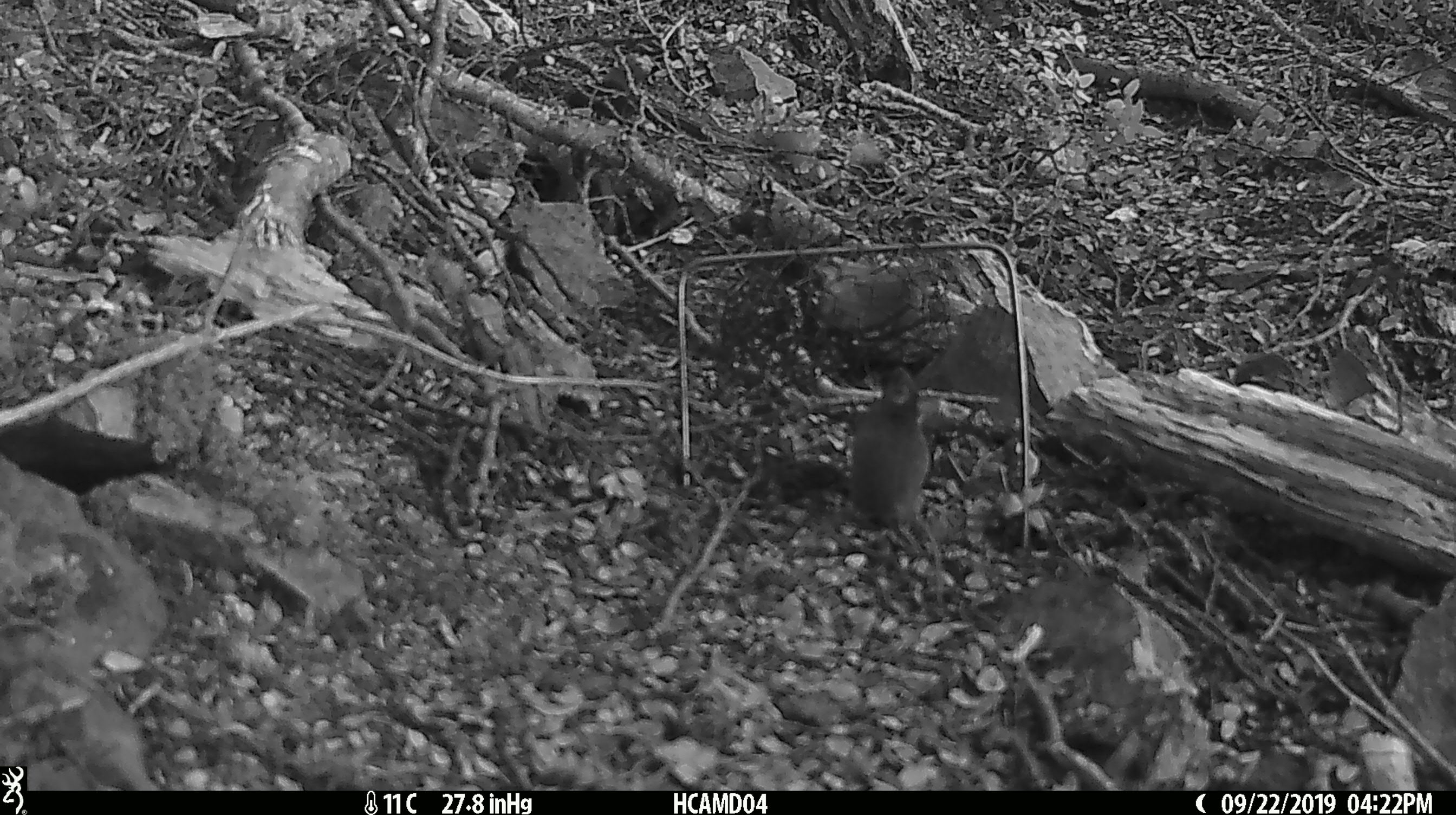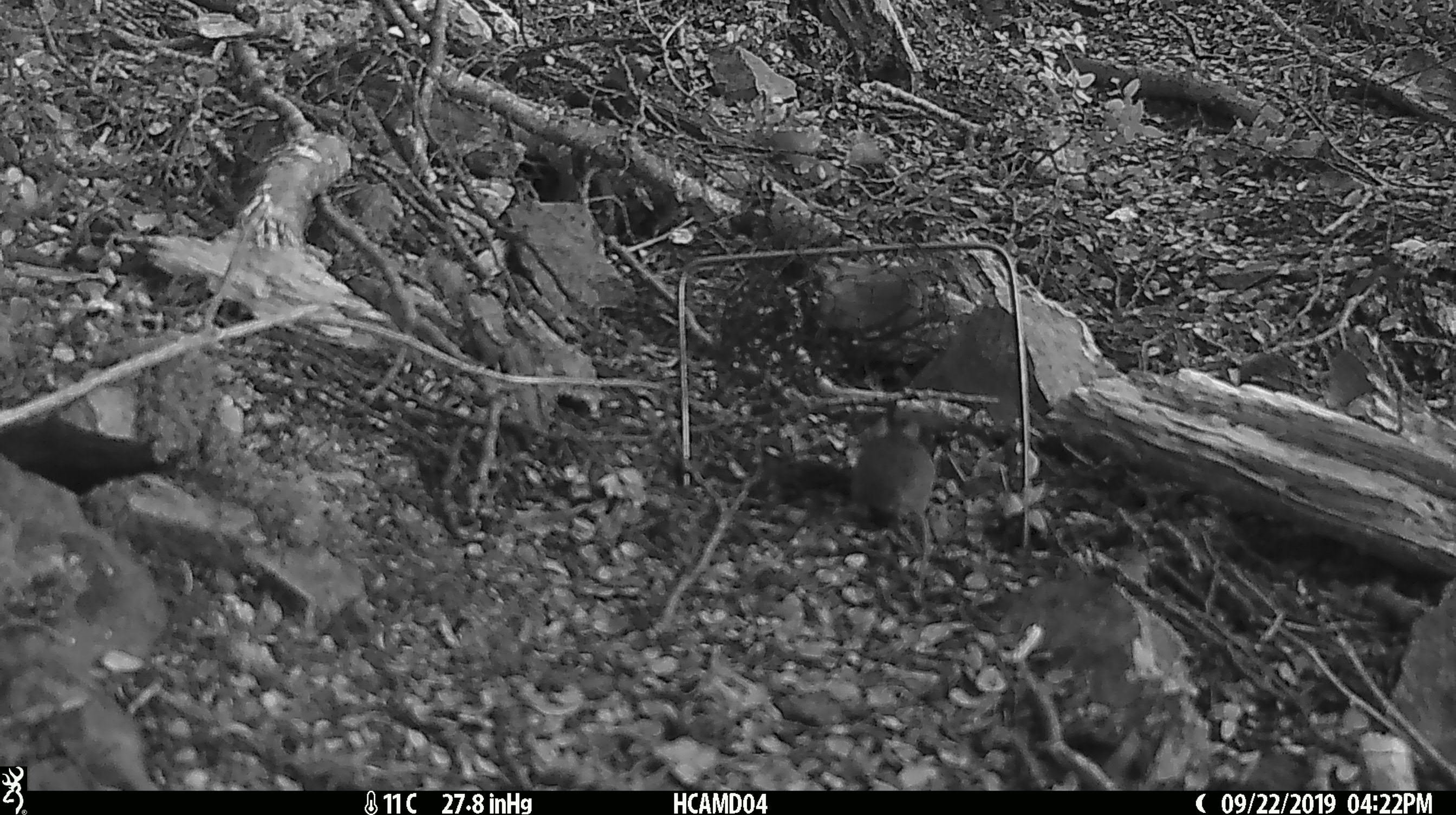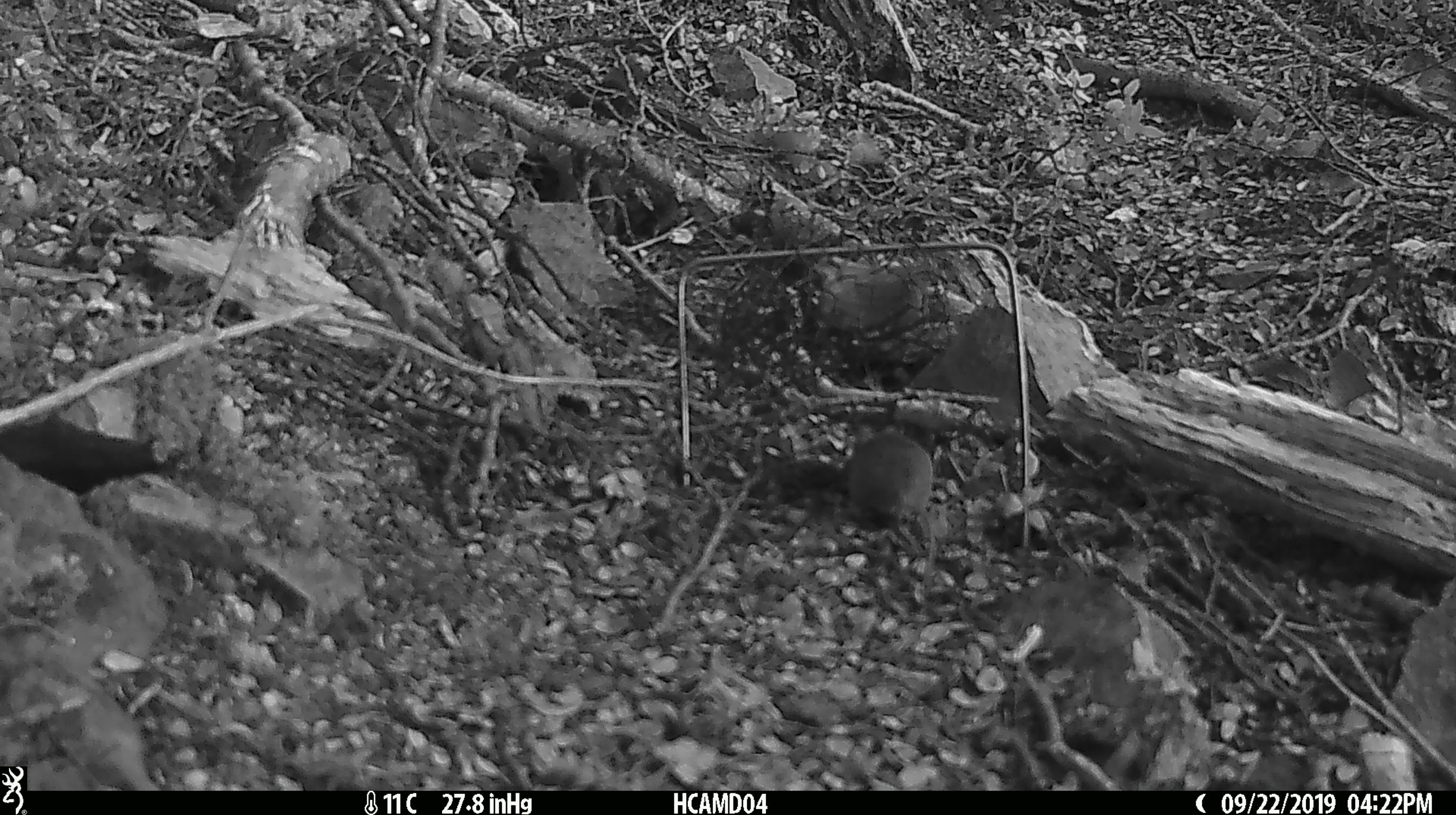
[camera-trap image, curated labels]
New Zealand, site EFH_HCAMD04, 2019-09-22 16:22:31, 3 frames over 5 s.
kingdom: Animalia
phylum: Chordata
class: Mammalia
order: Rodentia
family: Muridae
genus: Mus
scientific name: Mus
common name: mouse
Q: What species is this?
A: Mouse (Mus).